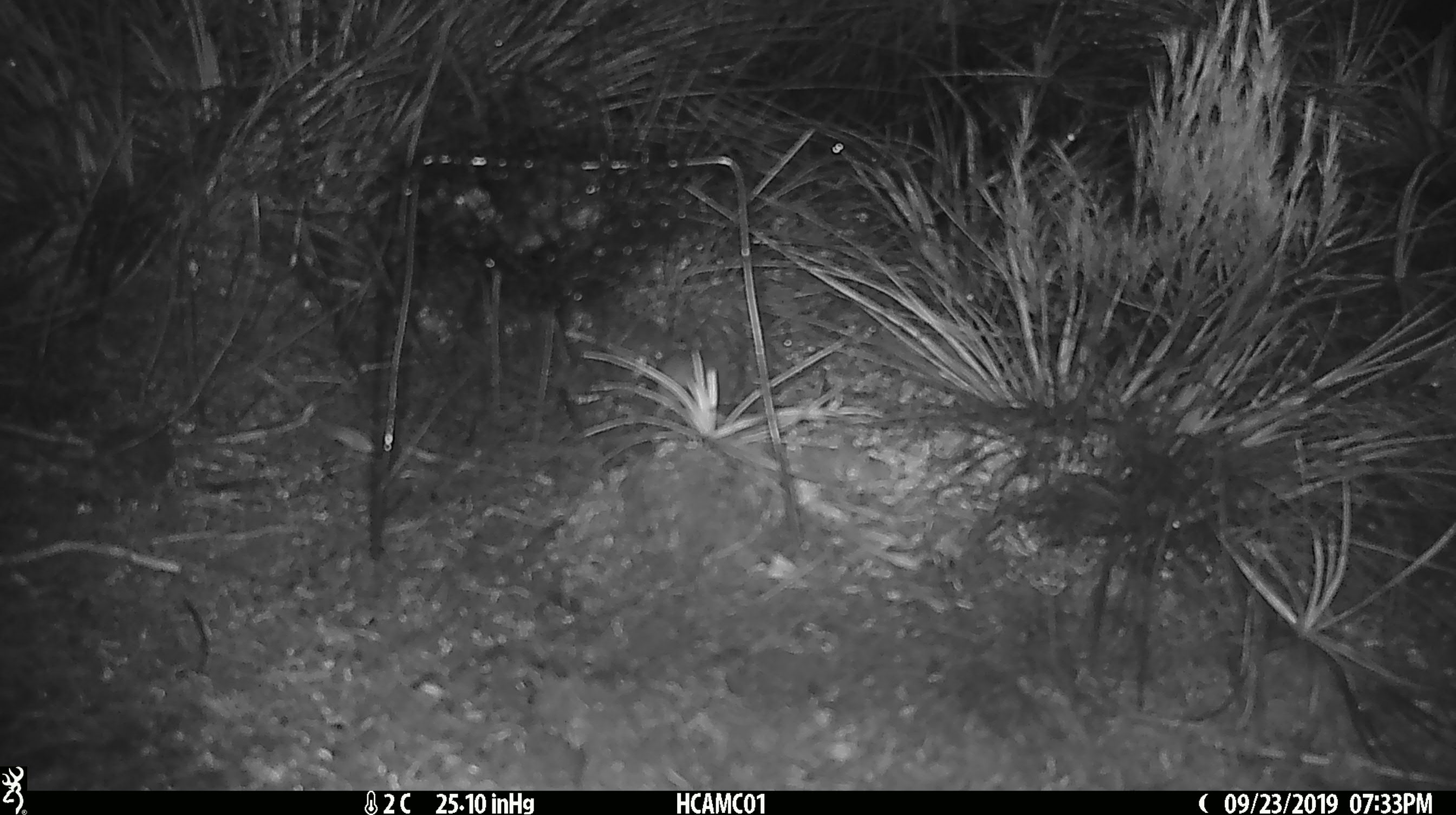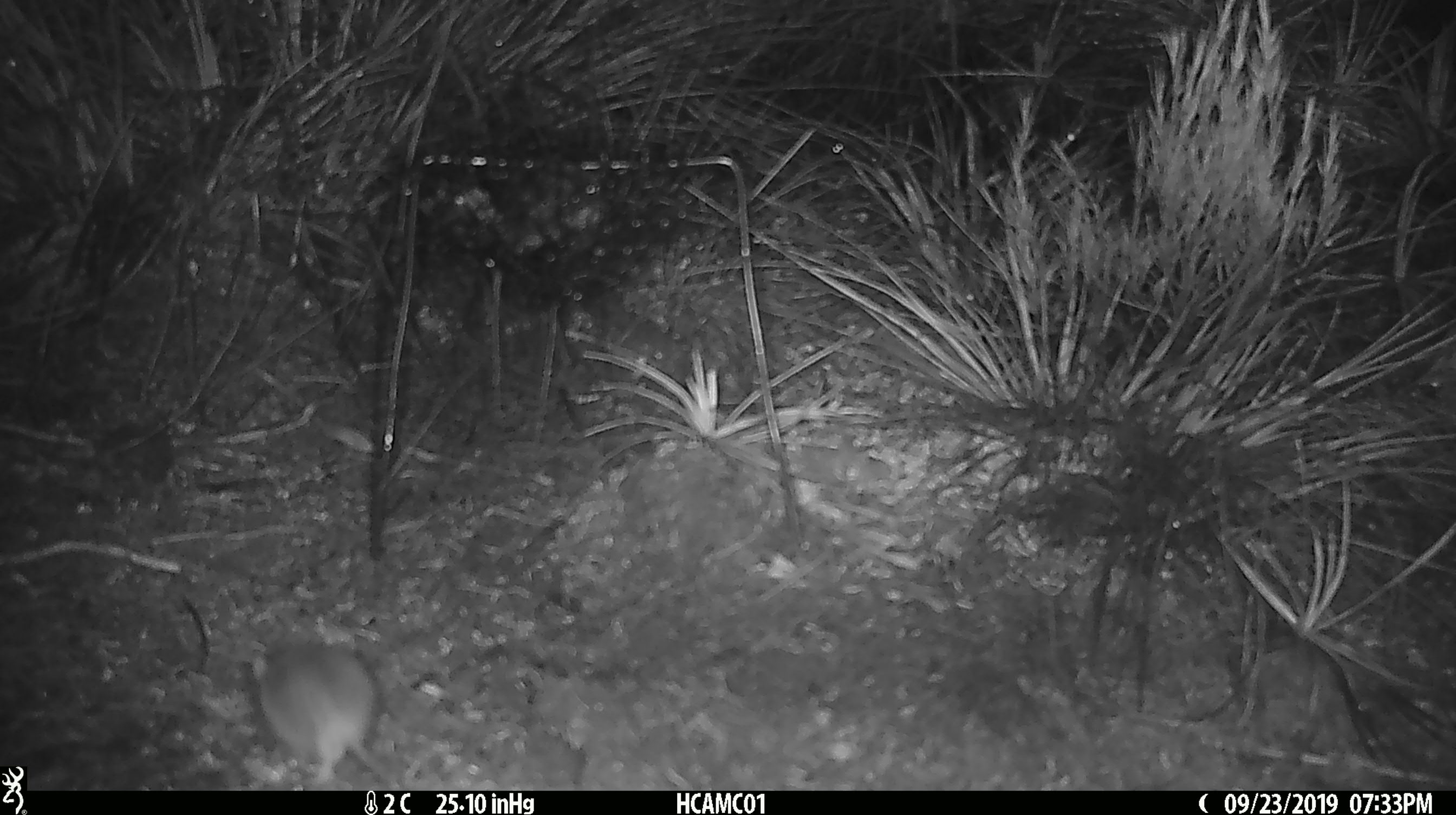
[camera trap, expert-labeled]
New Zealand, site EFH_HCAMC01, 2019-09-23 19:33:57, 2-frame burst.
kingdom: Animalia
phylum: Chordata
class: Mammalia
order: Rodentia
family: Muridae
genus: Mus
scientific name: Mus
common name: mouse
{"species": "mouse (Mus)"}